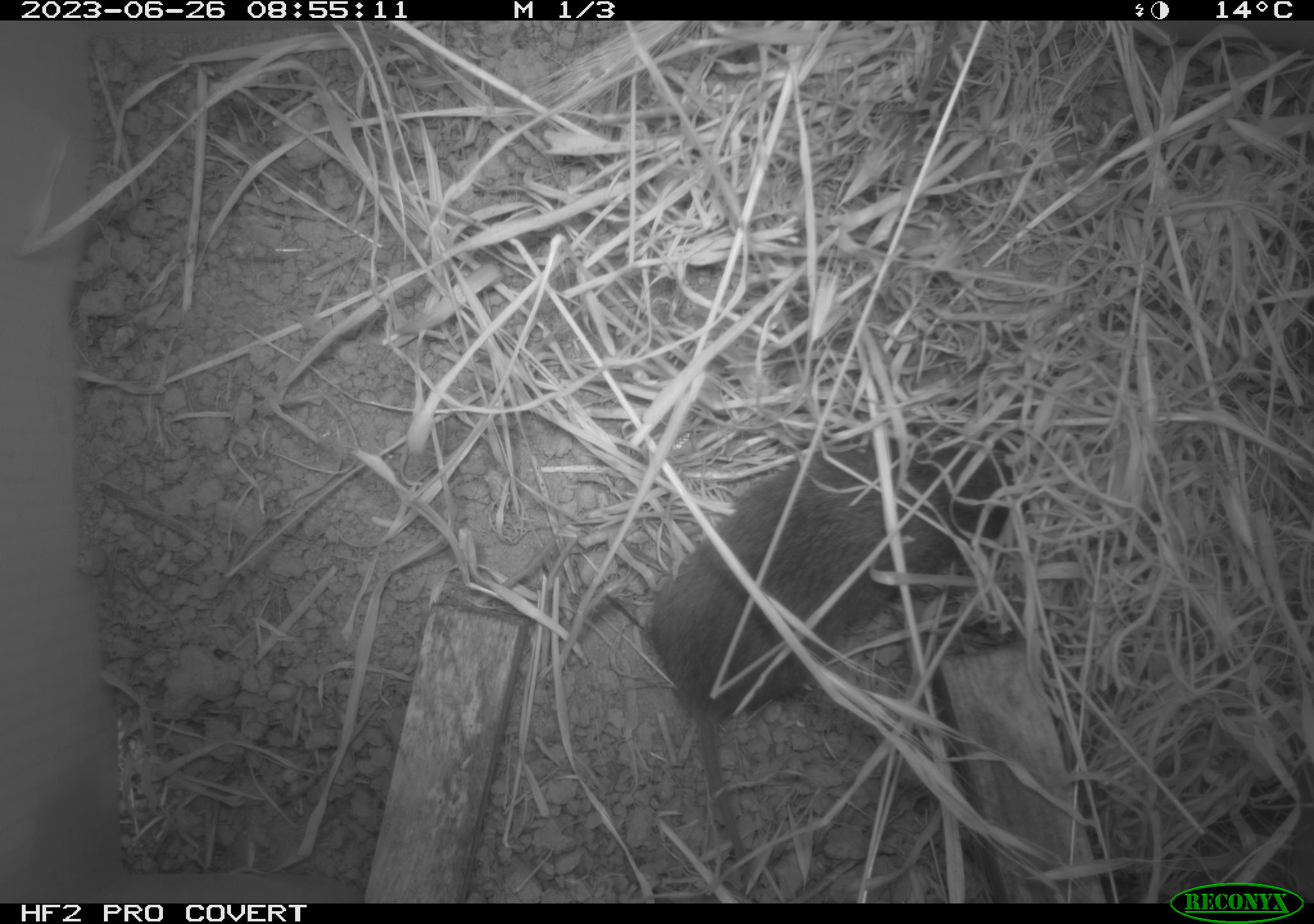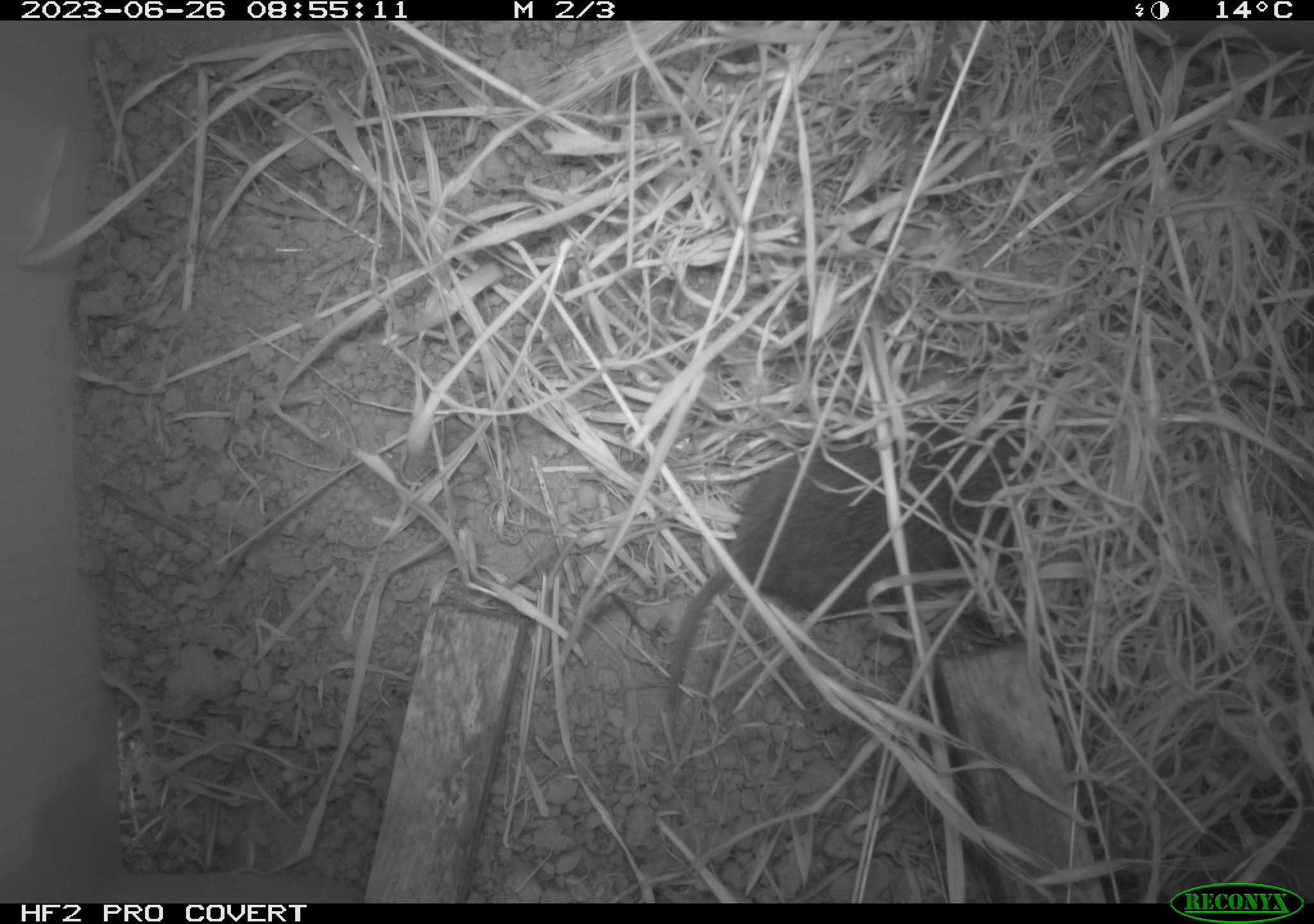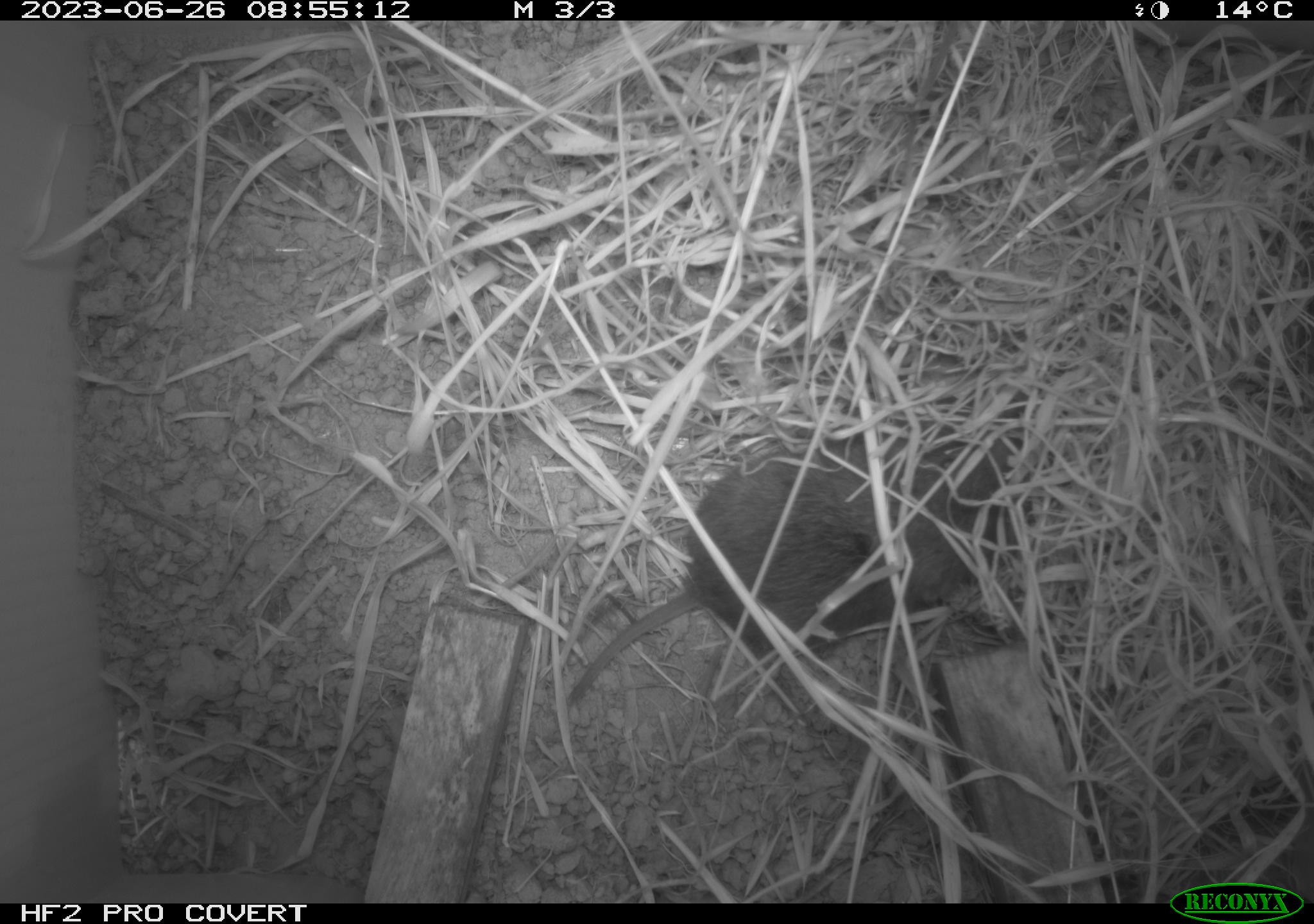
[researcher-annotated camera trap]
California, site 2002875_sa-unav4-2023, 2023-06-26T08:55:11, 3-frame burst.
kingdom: Animalia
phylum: Chordata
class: Mammalia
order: Rodentia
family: Cricetidae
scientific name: Arvicolinae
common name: voles, lemmings, and muskrats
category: arvicolinae subfamily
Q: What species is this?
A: Arvicolinae subfamily (voles, lemmings, and muskrats) (Arvicolinae).